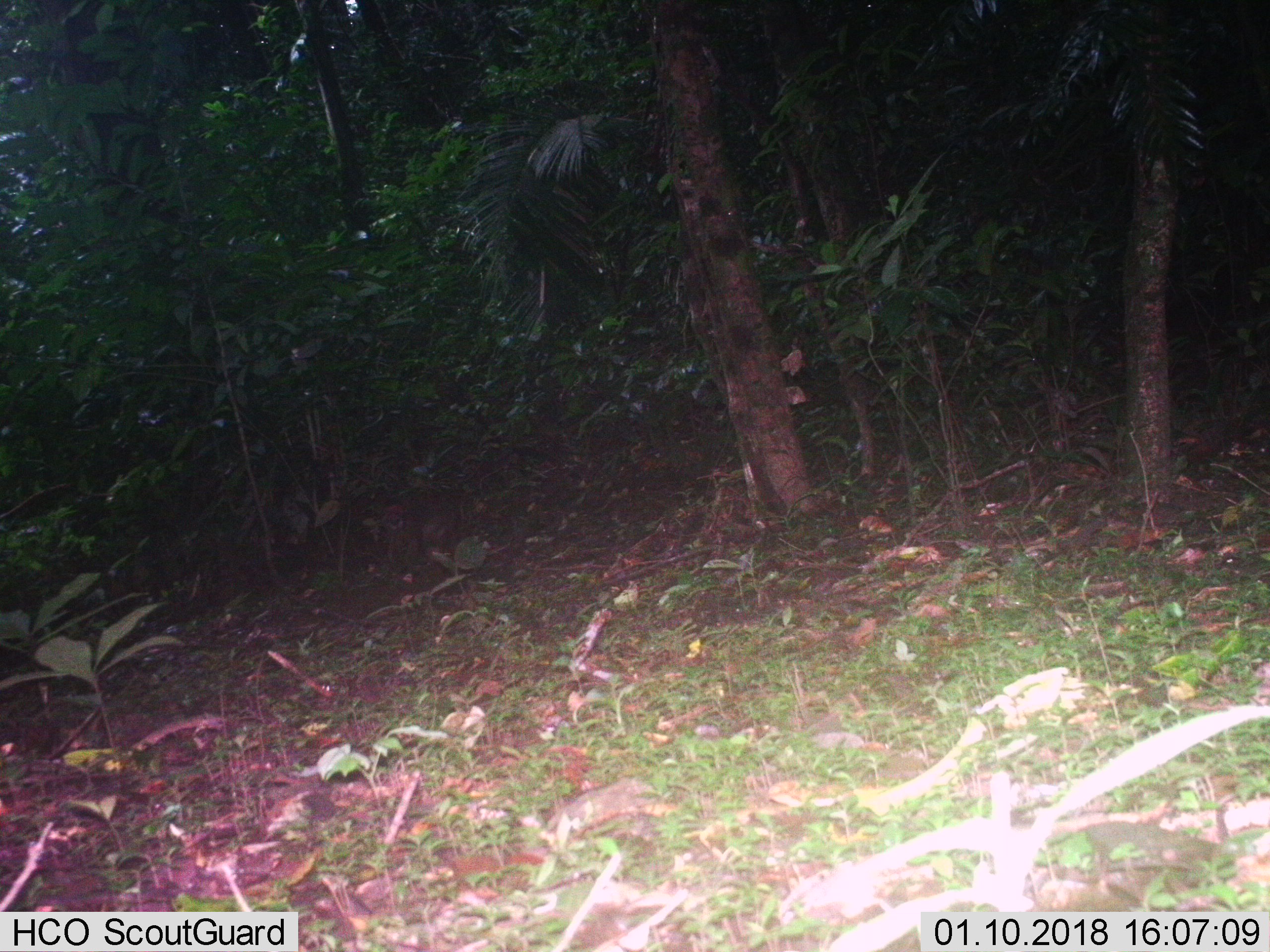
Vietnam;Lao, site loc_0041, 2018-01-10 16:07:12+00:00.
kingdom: Animalia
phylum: Chordata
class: Mammalia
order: Primates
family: Cercopithecidae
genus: Macaca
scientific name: Macaca arctoides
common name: stump-tailed macaque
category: stump tailed macaque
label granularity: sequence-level